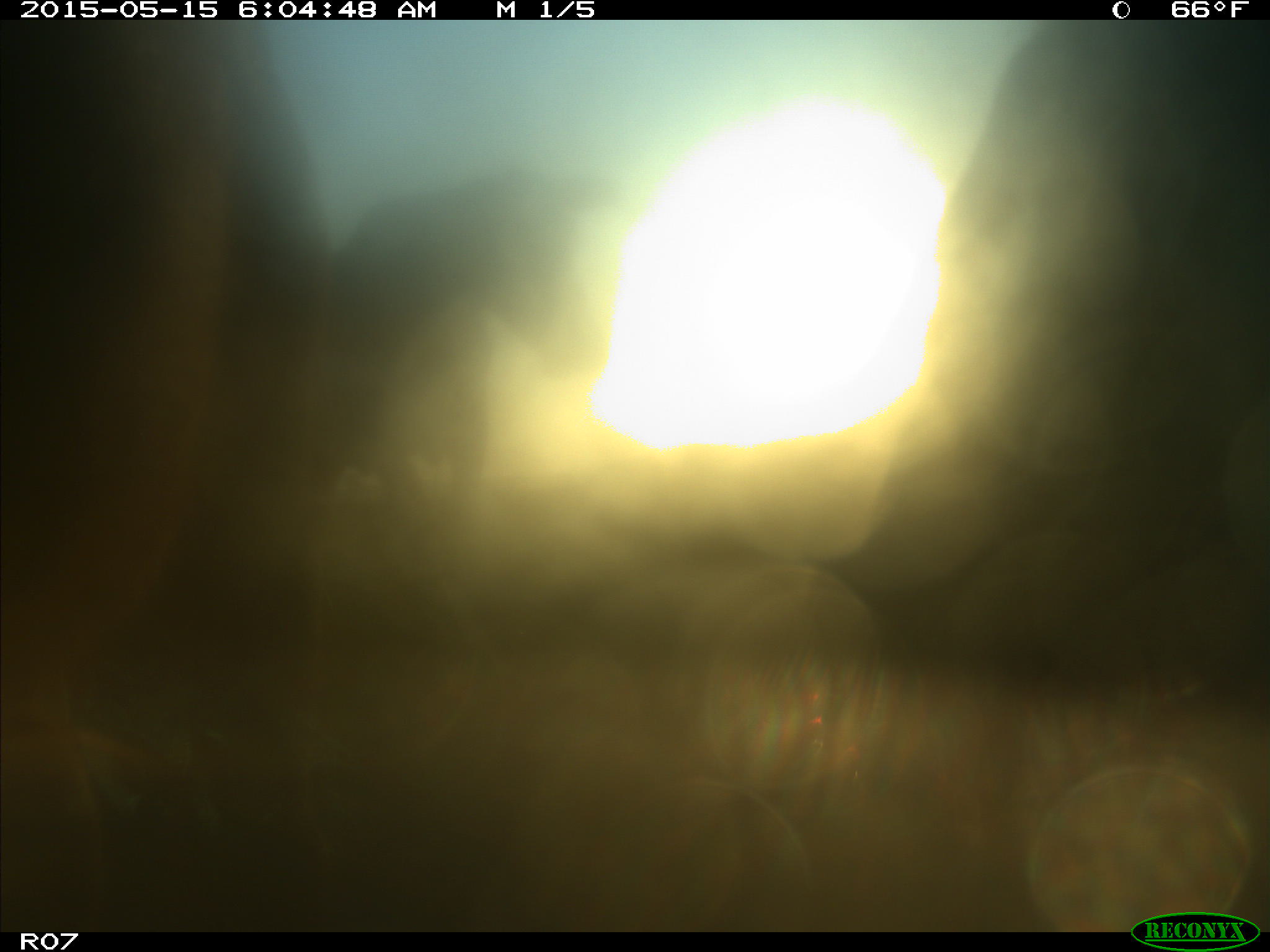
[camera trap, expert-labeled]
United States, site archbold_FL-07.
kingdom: Animalia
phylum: Chordata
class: Mammalia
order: Artiodactyla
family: Bovidae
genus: Bos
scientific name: Bos taurus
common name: domestic cow